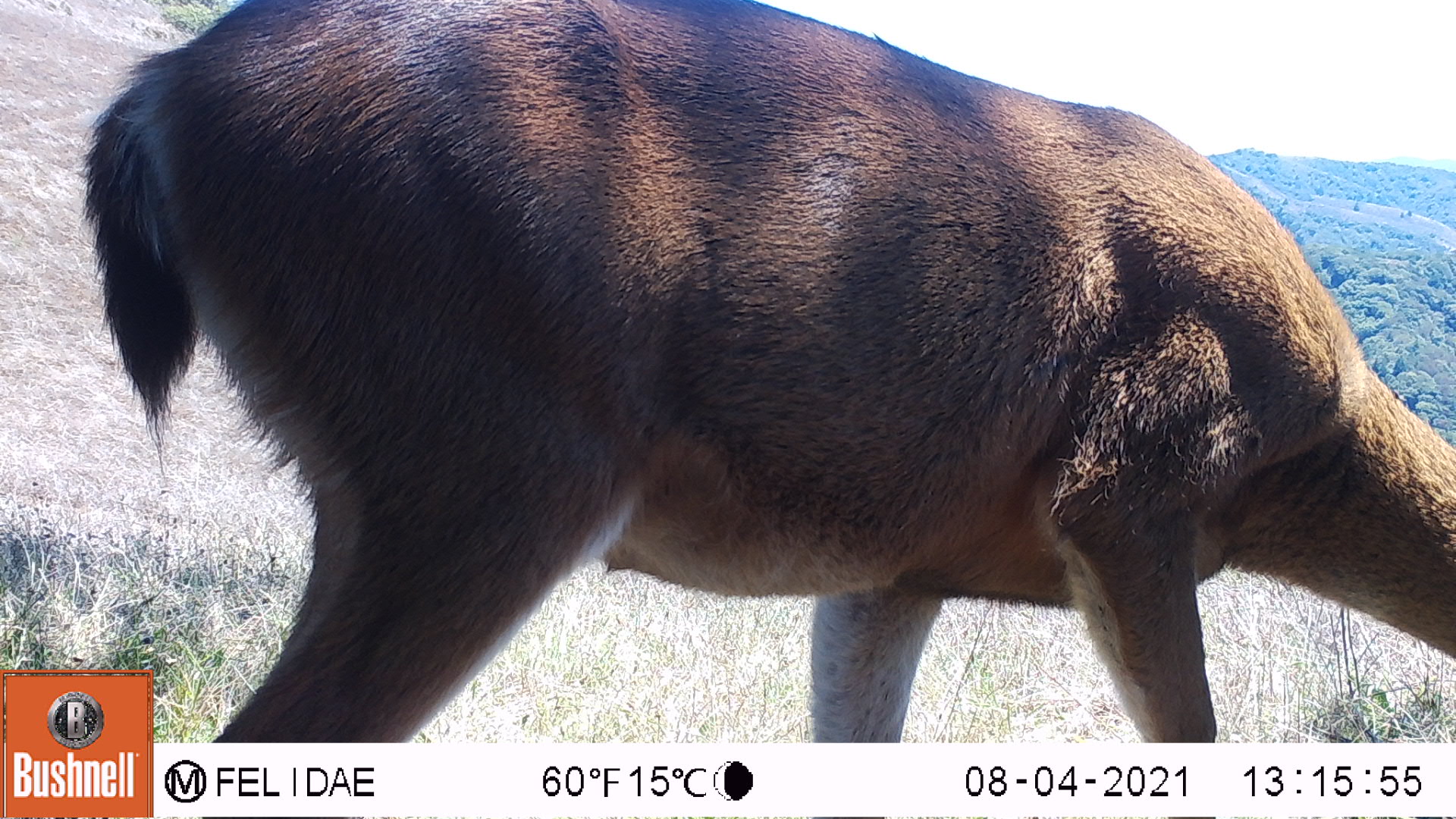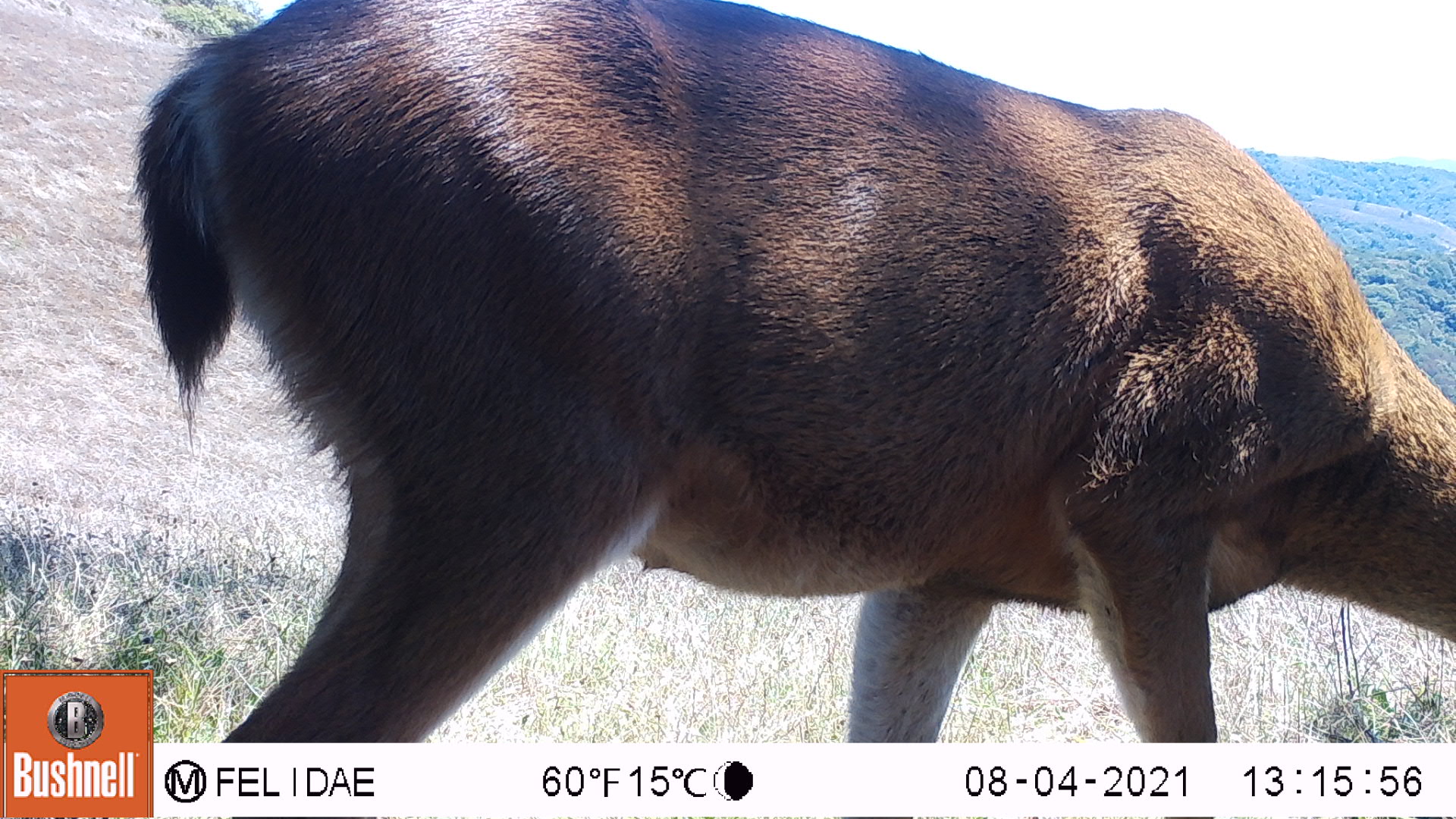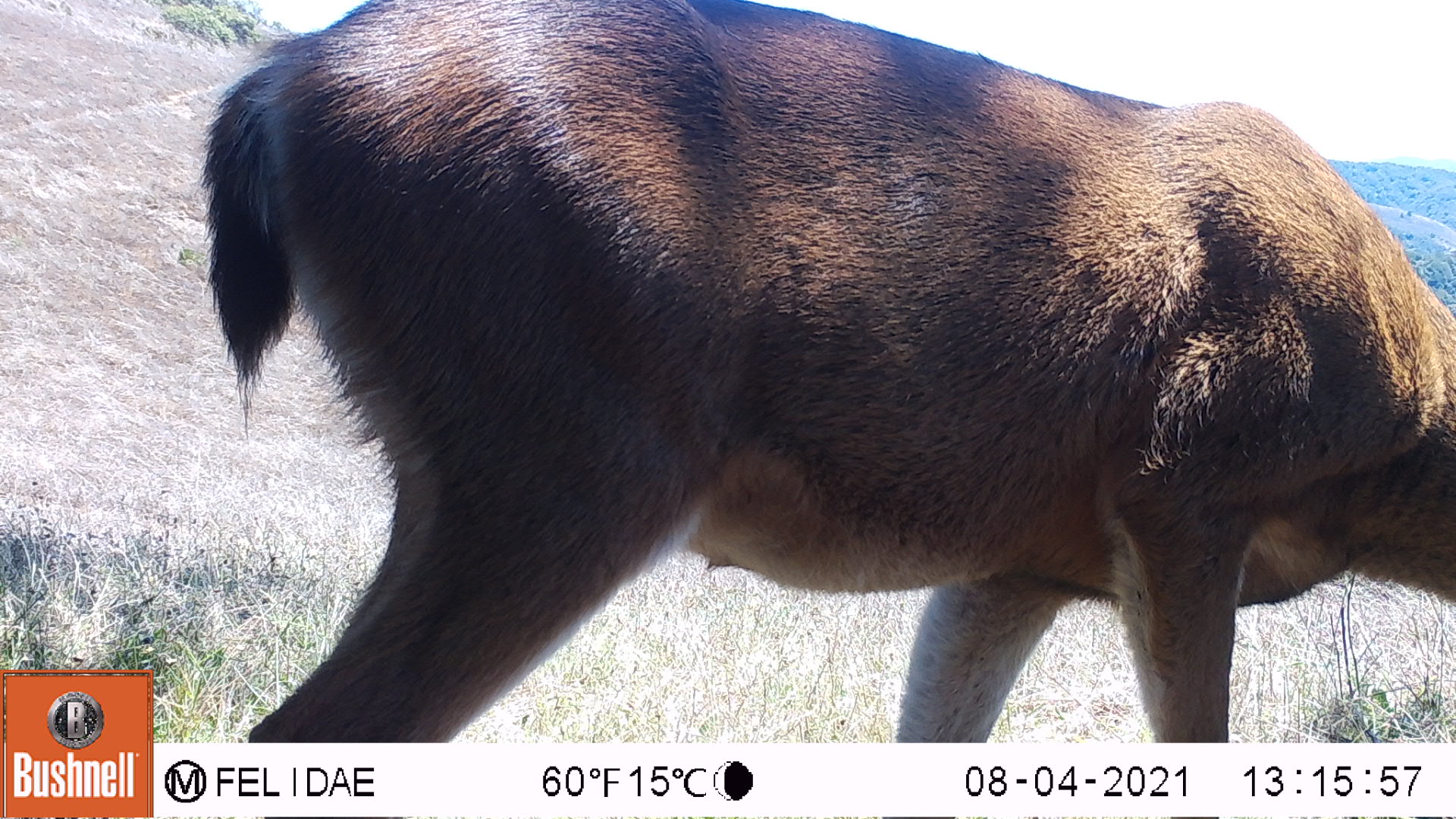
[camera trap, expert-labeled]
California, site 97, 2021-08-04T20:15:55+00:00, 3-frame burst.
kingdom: Animalia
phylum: Chordata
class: Mammalia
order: Artiodactyla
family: Cervidae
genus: Odocoileus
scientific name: Odocoileus hemionus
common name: mule deer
Mule deer (Odocoileus hemionus).